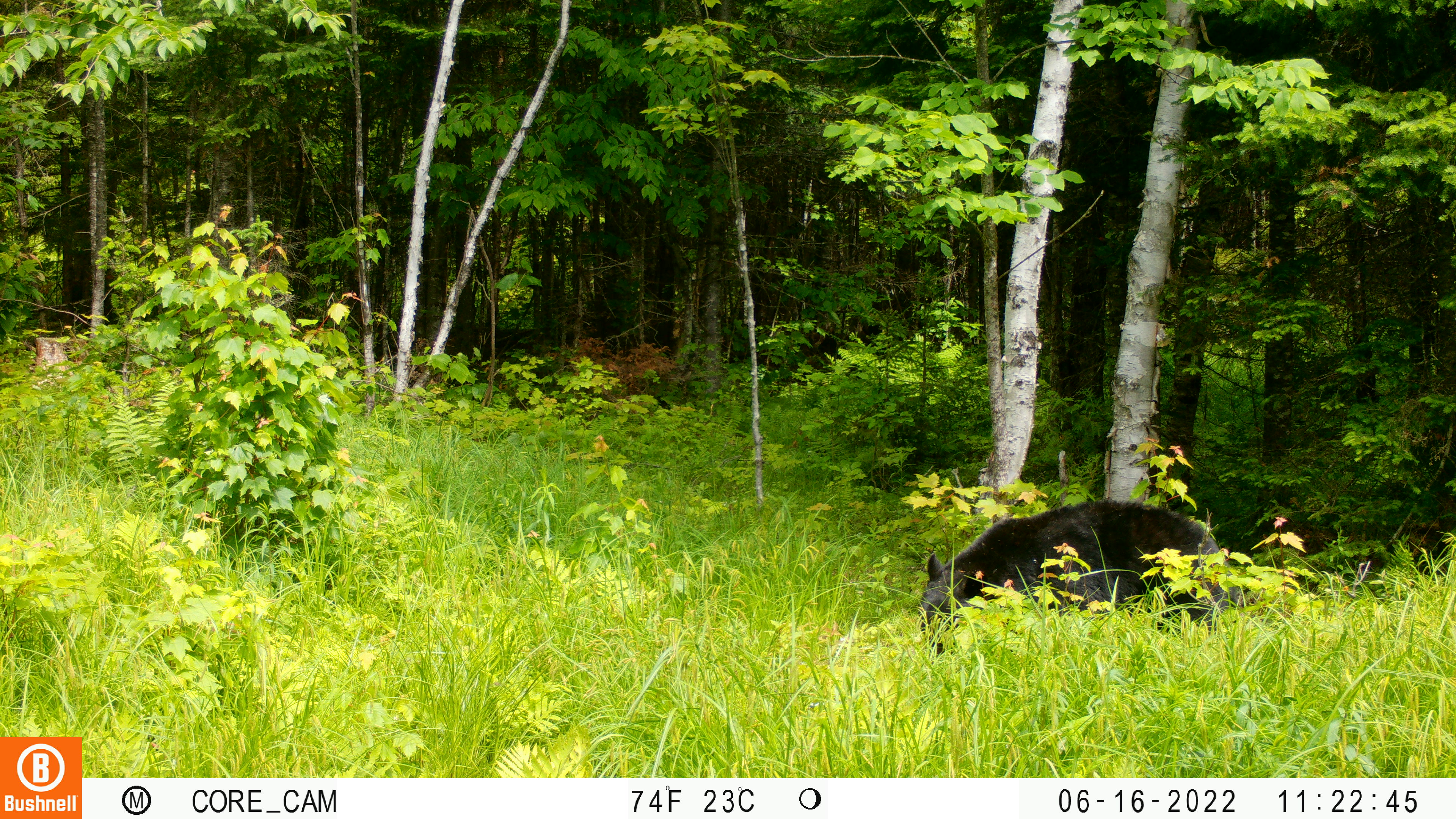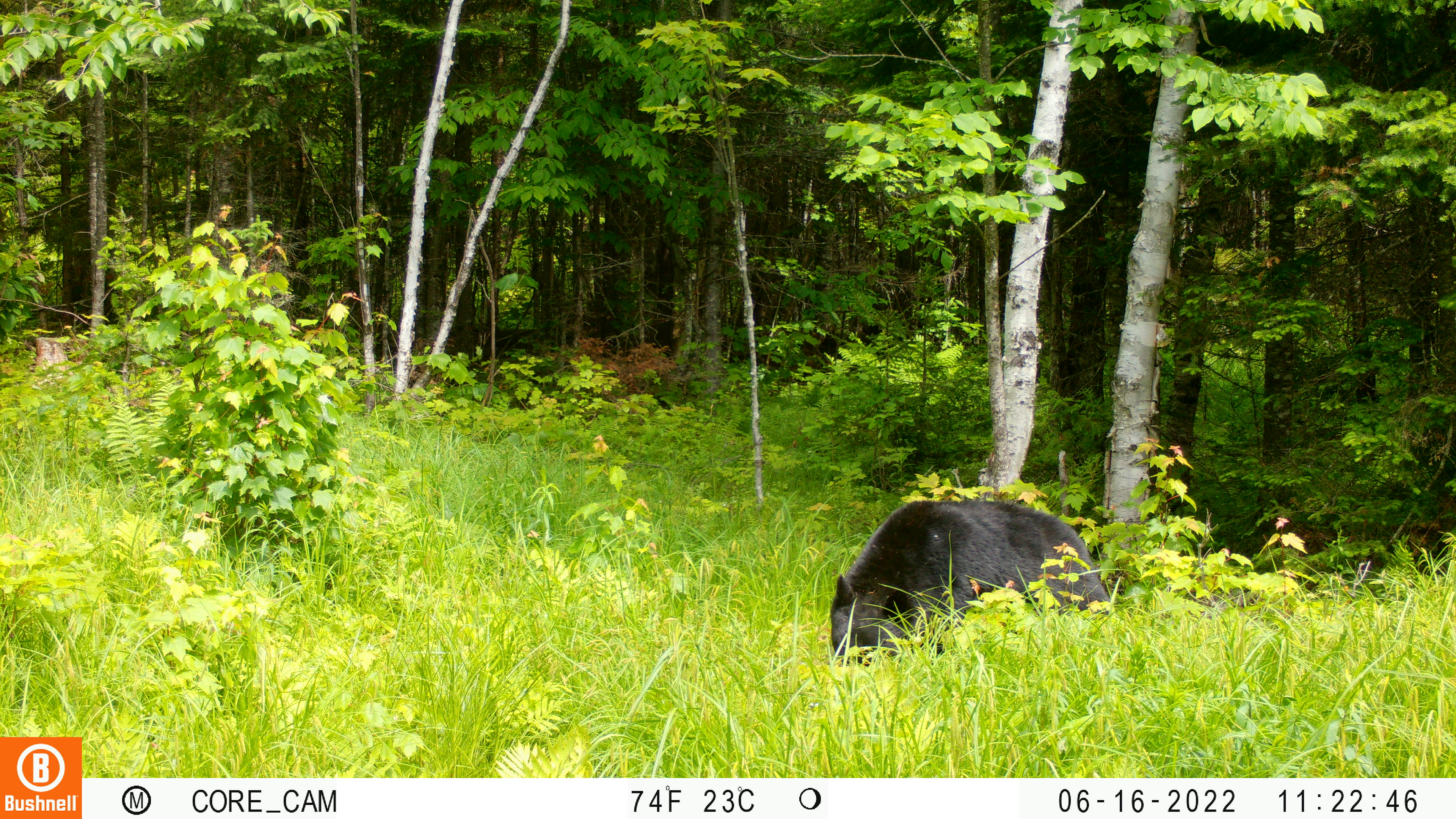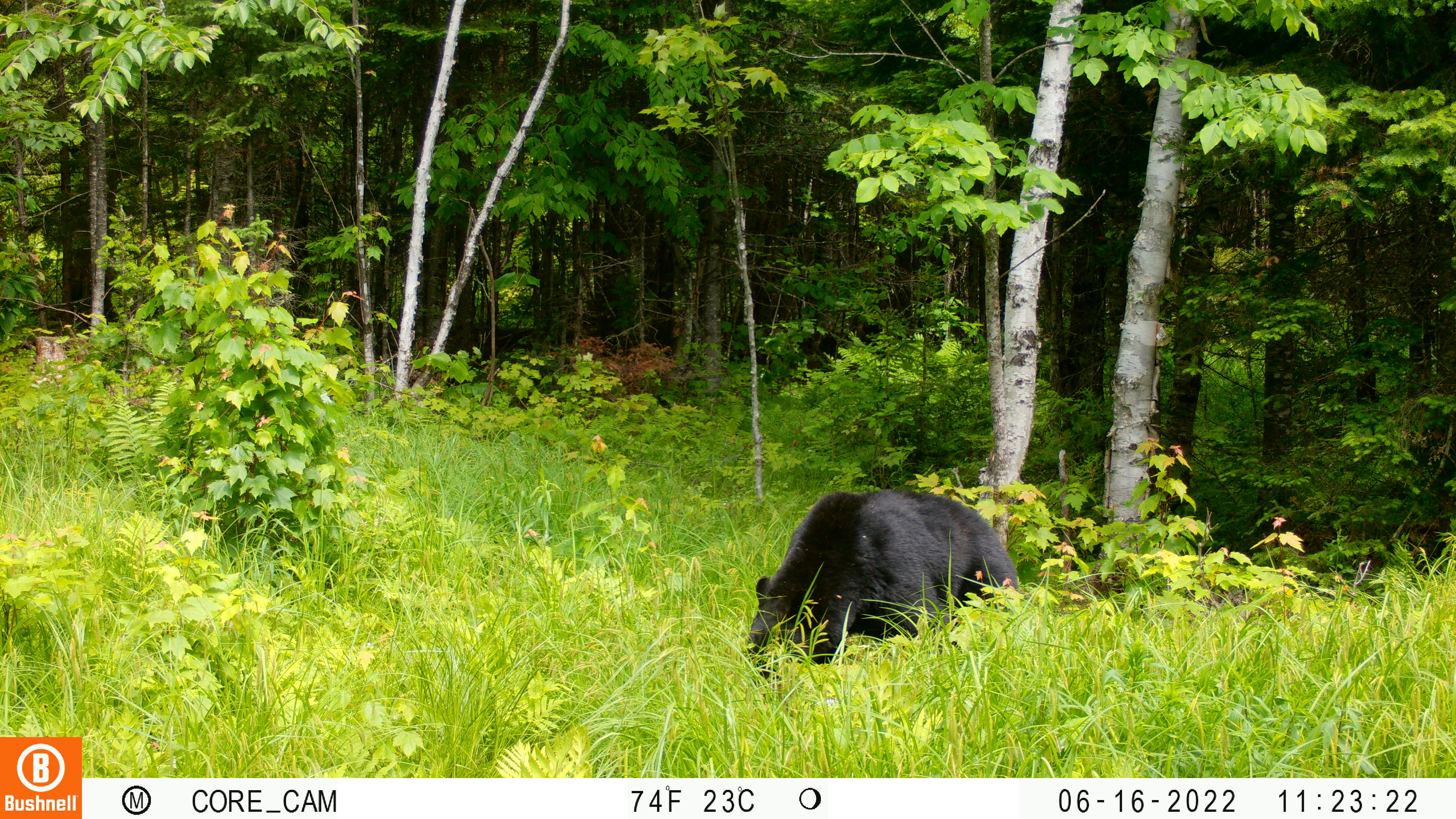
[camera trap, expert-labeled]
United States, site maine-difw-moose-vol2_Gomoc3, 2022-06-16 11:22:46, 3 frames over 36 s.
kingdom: Animalia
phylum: Chordata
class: Mammalia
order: Carnivora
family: Ursidae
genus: Ursus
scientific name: Ursus americanus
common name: black bear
Black bear (Ursus americanus).